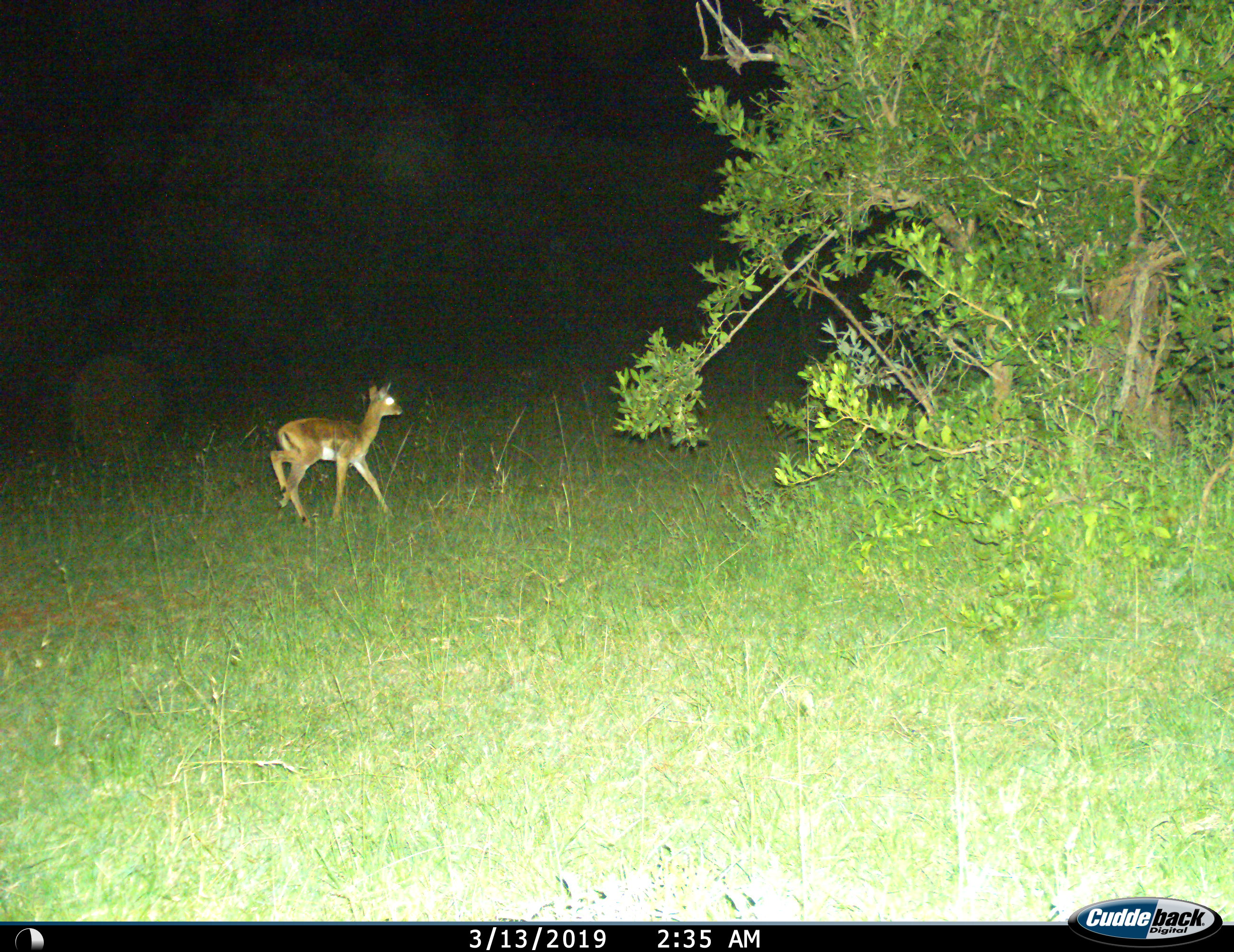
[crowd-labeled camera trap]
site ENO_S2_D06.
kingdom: Animalia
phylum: Chordata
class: Mammalia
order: Artiodactyla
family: Bovidae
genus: Aepyceros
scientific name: Aepyceros melampus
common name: impala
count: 1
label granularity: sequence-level